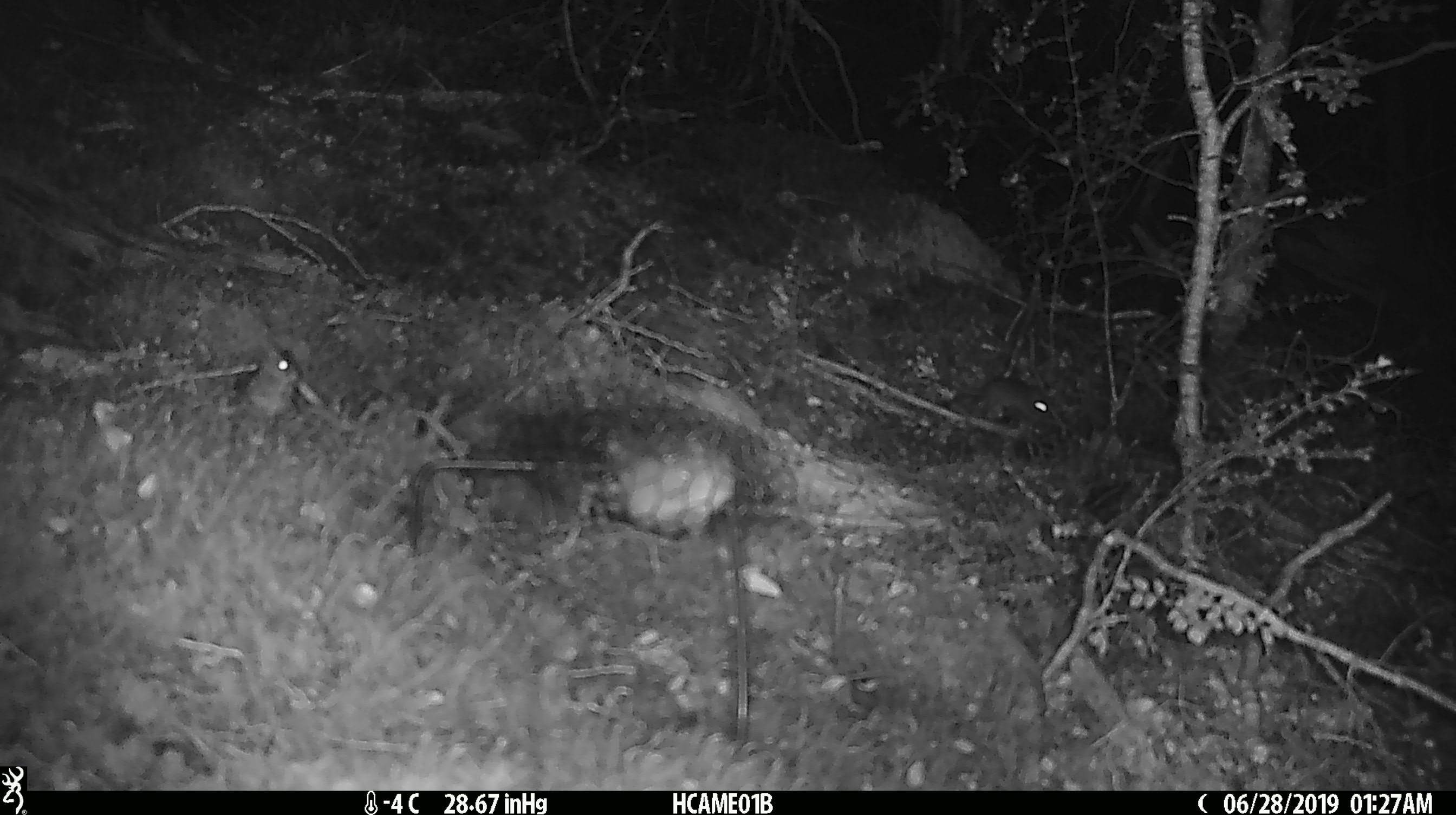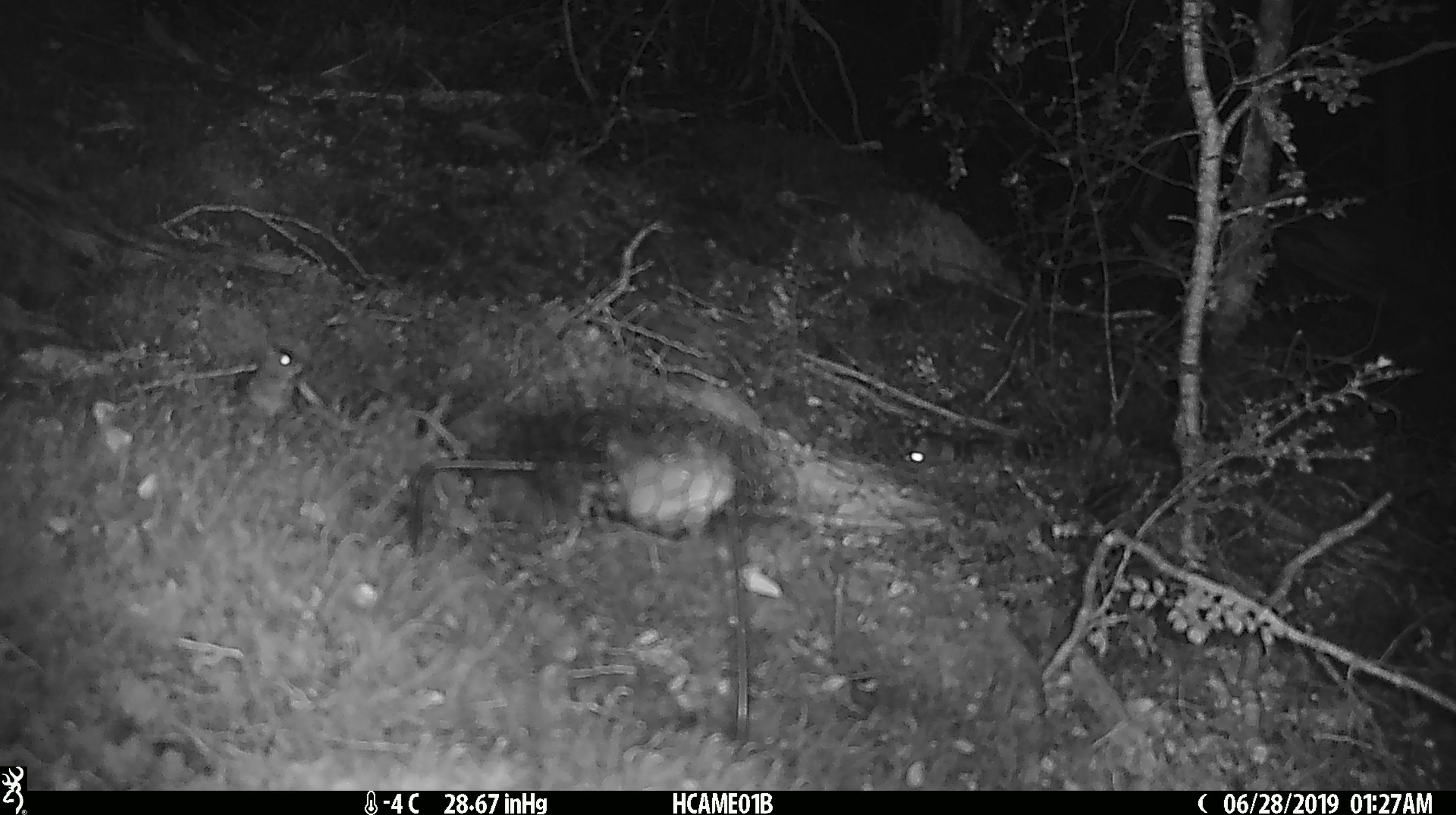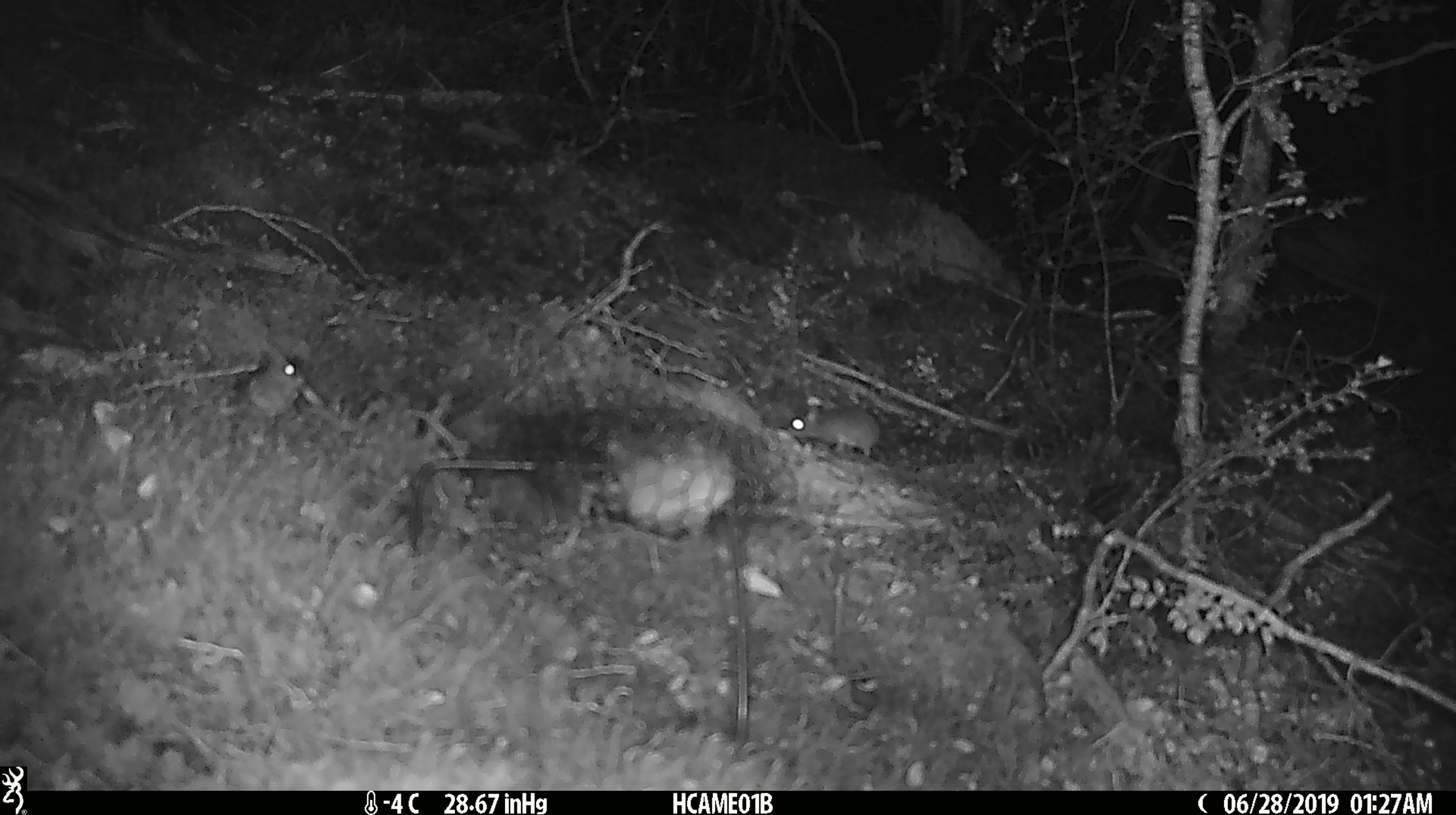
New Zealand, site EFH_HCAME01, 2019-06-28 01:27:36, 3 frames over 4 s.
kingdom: Animalia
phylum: Chordata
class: Mammalia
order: Rodentia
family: Muridae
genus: Mus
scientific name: Mus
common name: mouse